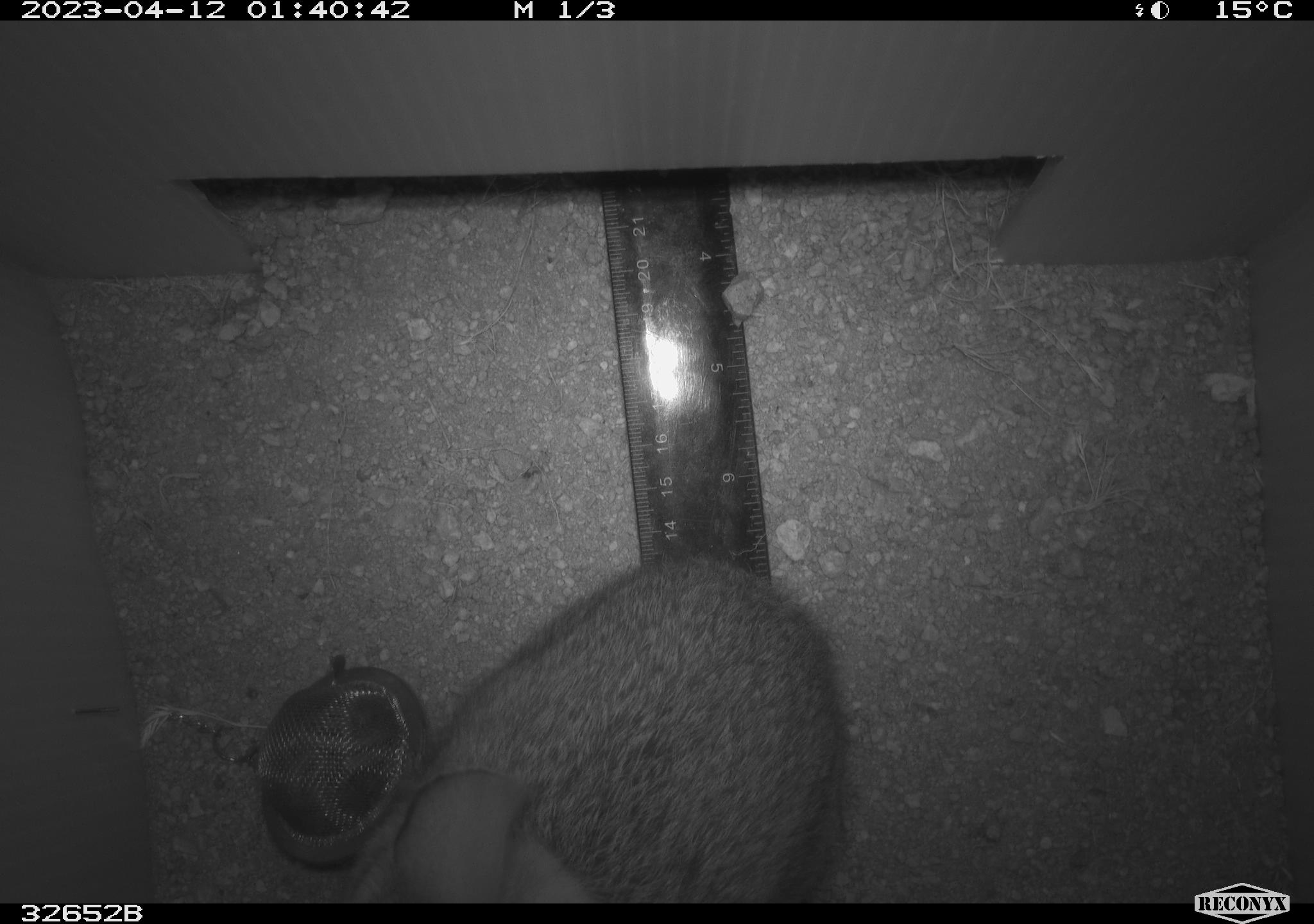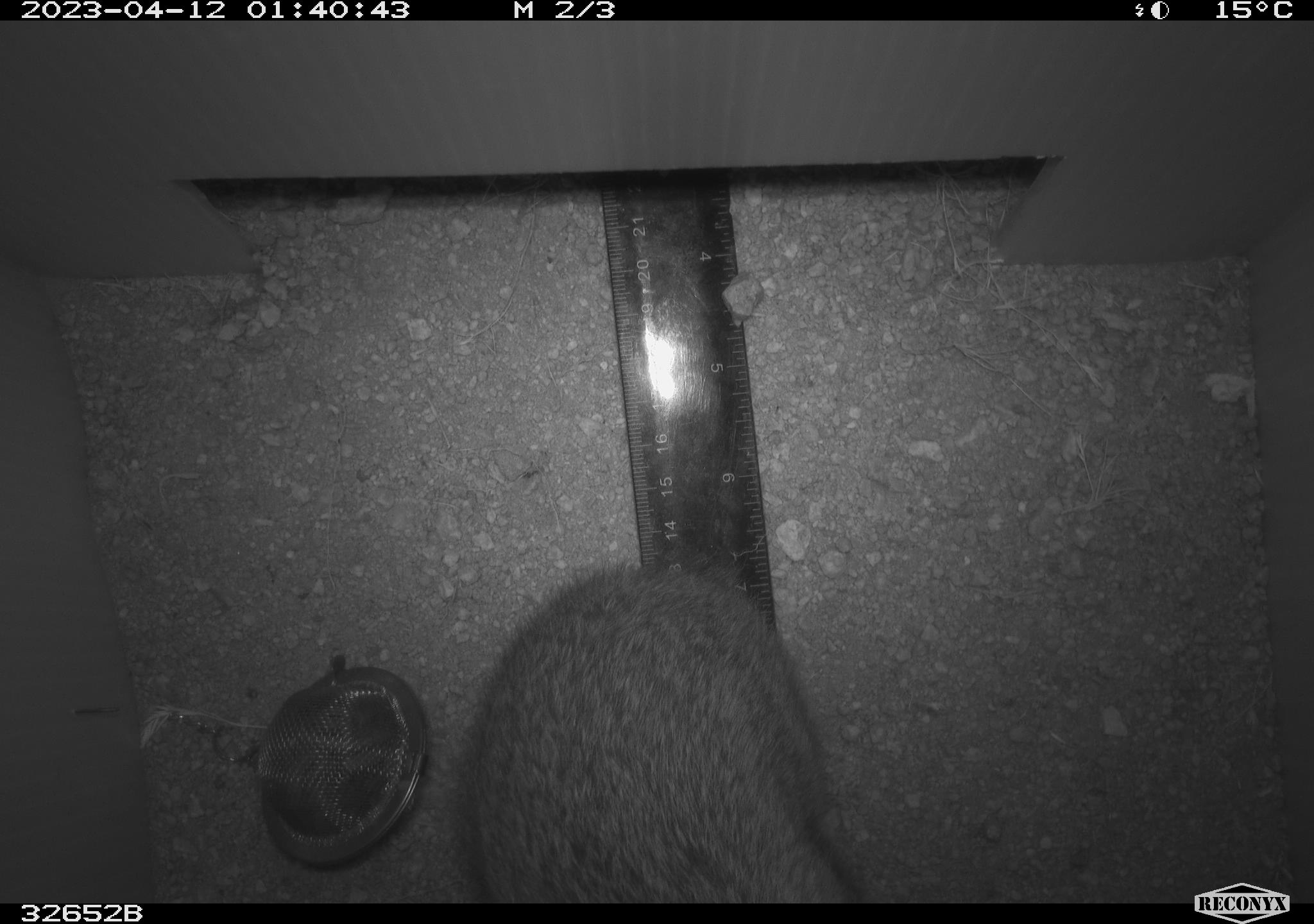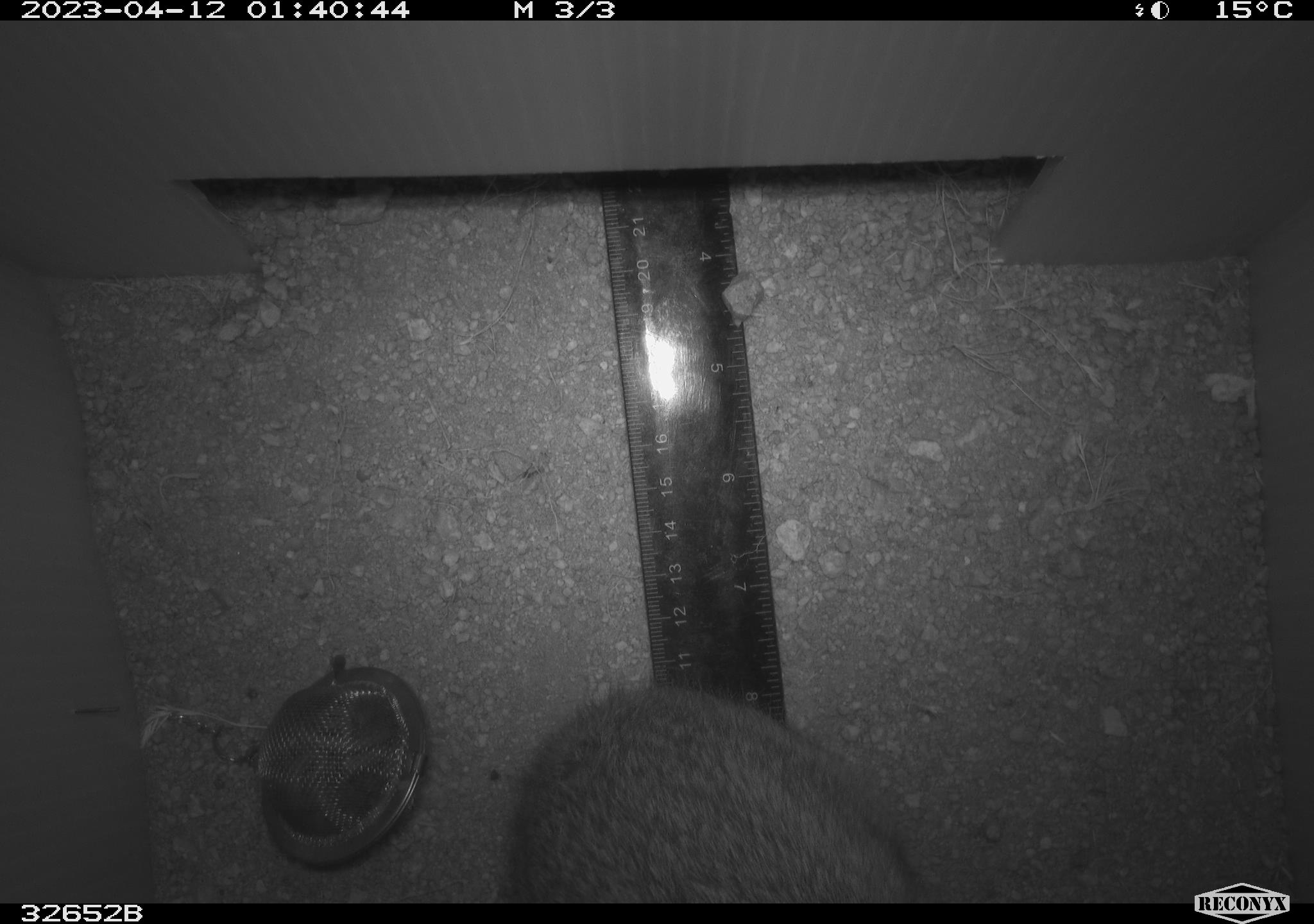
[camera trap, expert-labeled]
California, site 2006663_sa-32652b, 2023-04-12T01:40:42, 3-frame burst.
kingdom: Animalia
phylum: Chordata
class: Mammalia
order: Lagomorpha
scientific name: Lagomorpha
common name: hares, rabbits, and pikas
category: lagomorpha order